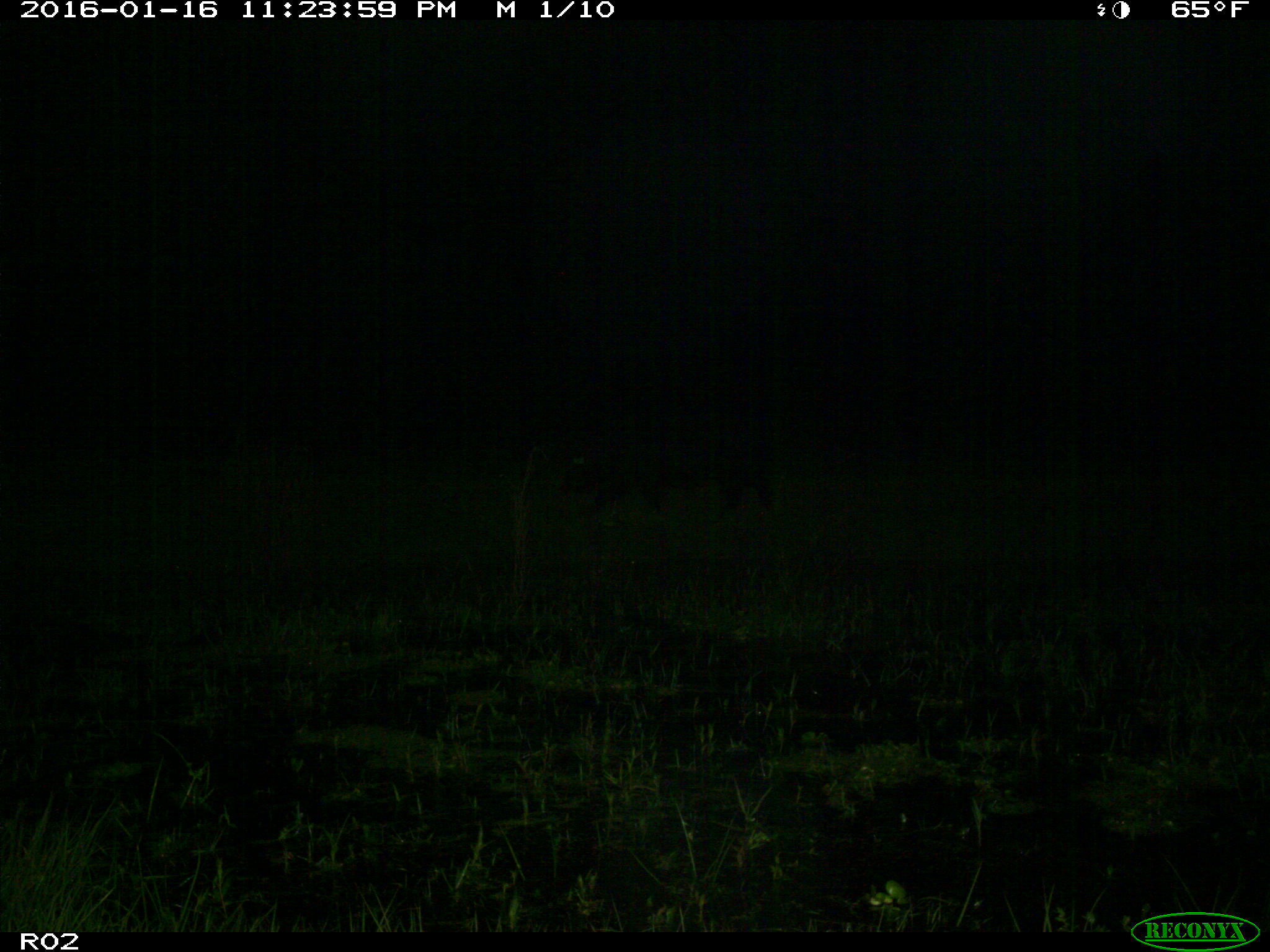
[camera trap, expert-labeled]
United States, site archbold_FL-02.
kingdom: Animalia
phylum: Chordata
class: Mammalia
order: Artiodactyla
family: Suidae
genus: Sus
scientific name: Sus scrofa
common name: wild boar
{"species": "Sus scrofa (wild boar)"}